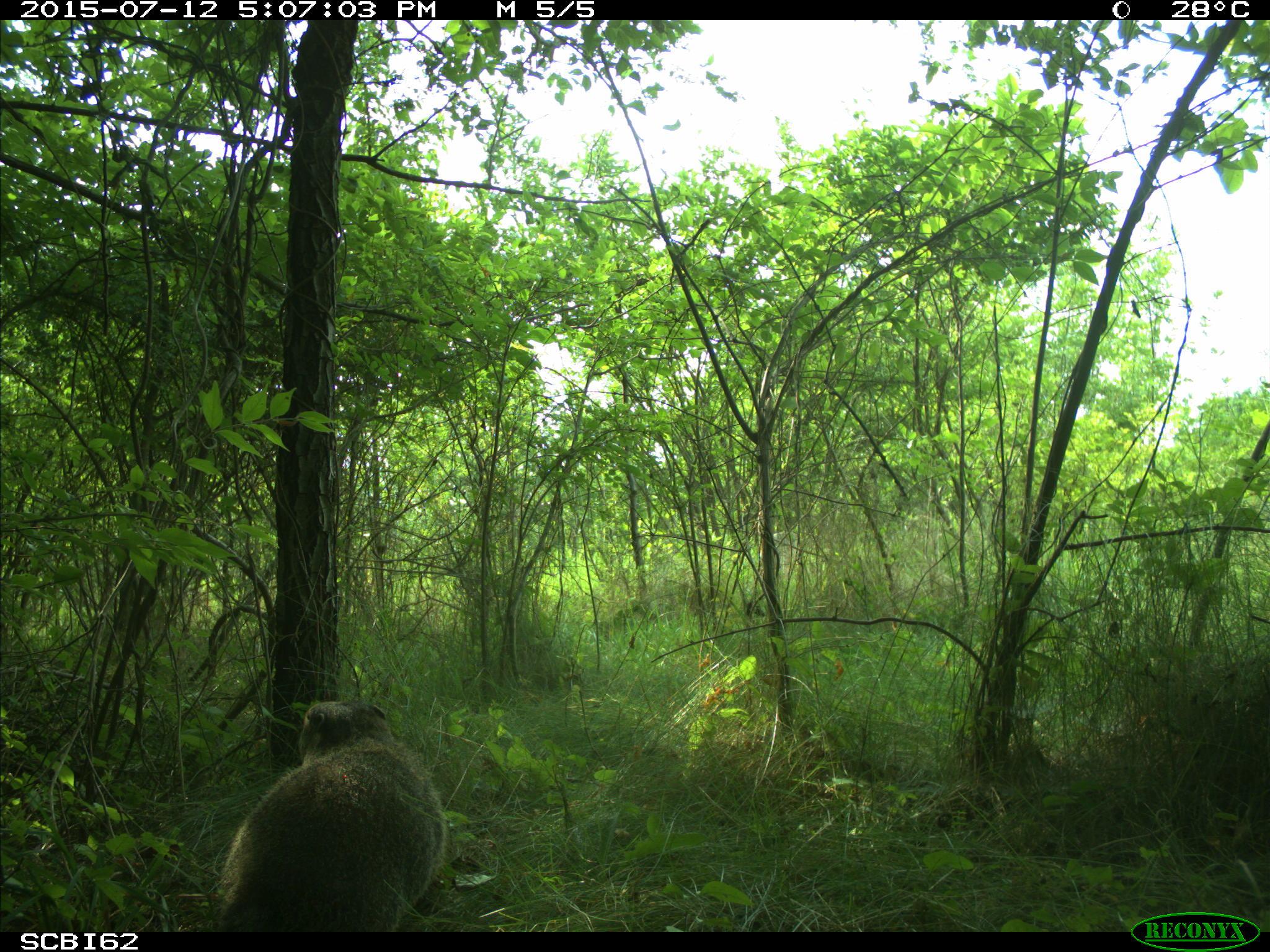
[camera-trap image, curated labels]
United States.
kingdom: Animalia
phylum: Chordata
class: Mammalia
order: Rodentia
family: Sciuridae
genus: Marmota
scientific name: Marmota monax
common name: woodchuck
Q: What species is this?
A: Woodchuck (Marmota monax).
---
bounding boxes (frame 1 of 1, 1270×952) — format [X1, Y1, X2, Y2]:
Woodchuck: [199, 691, 444, 931]